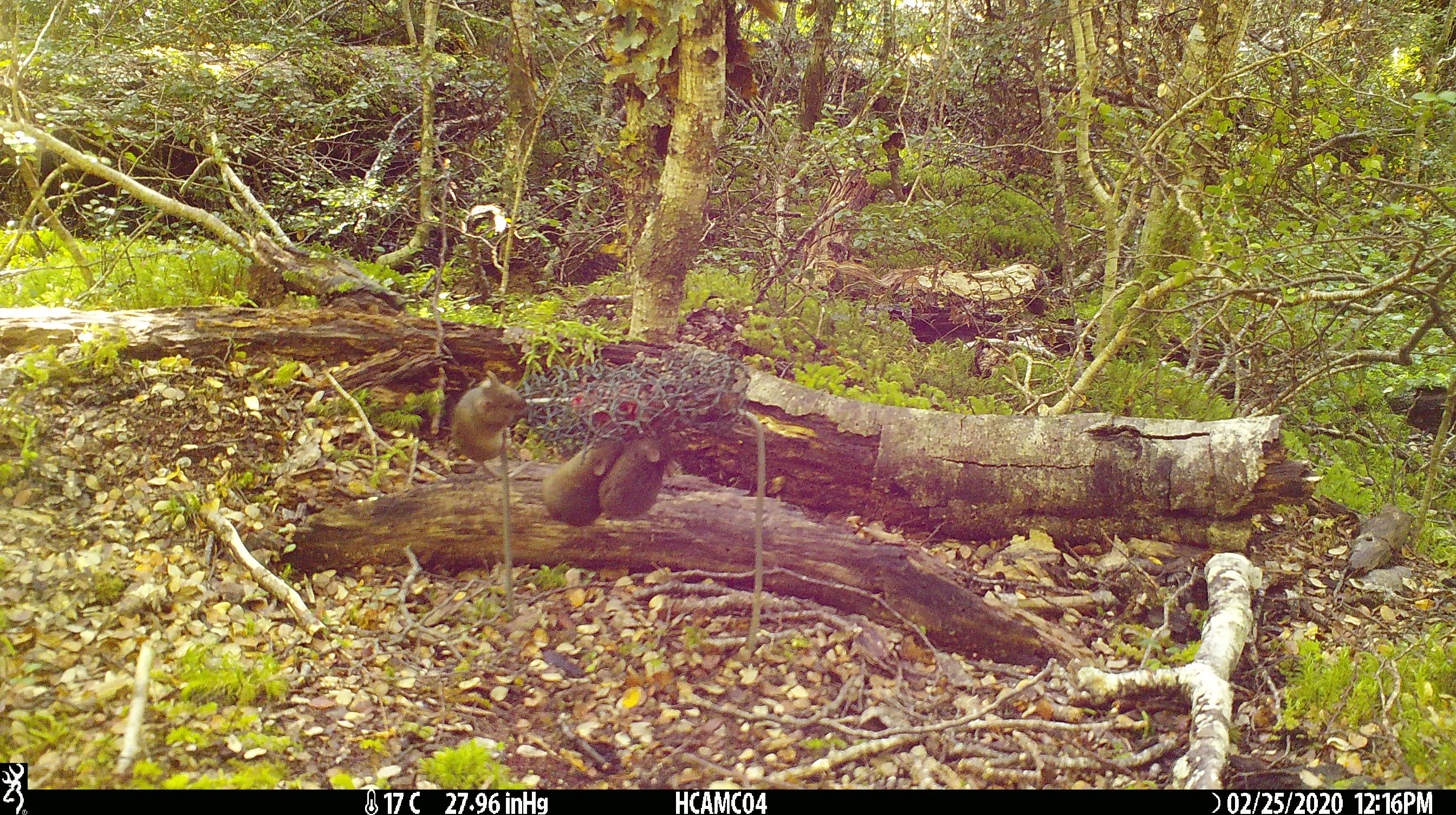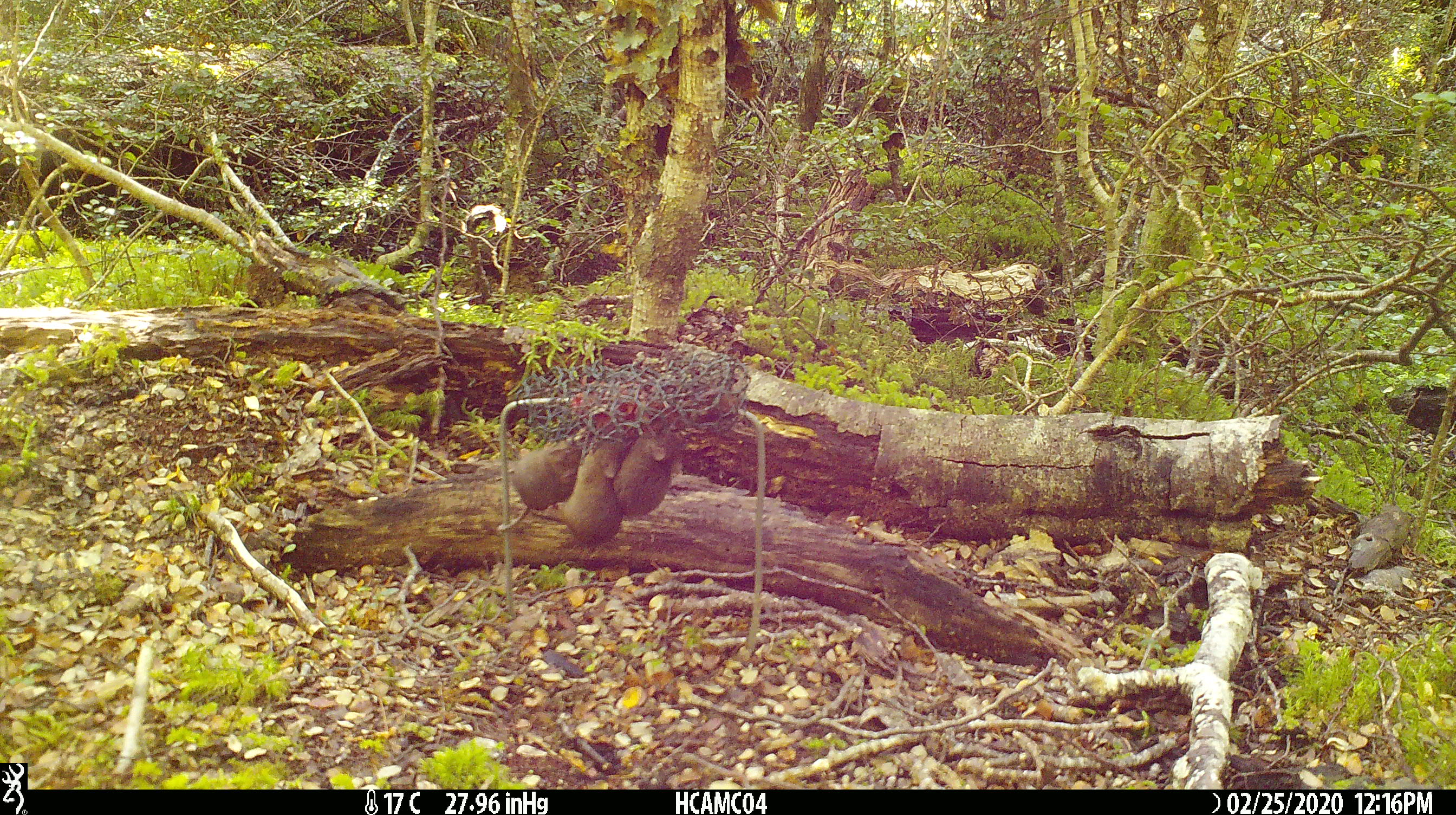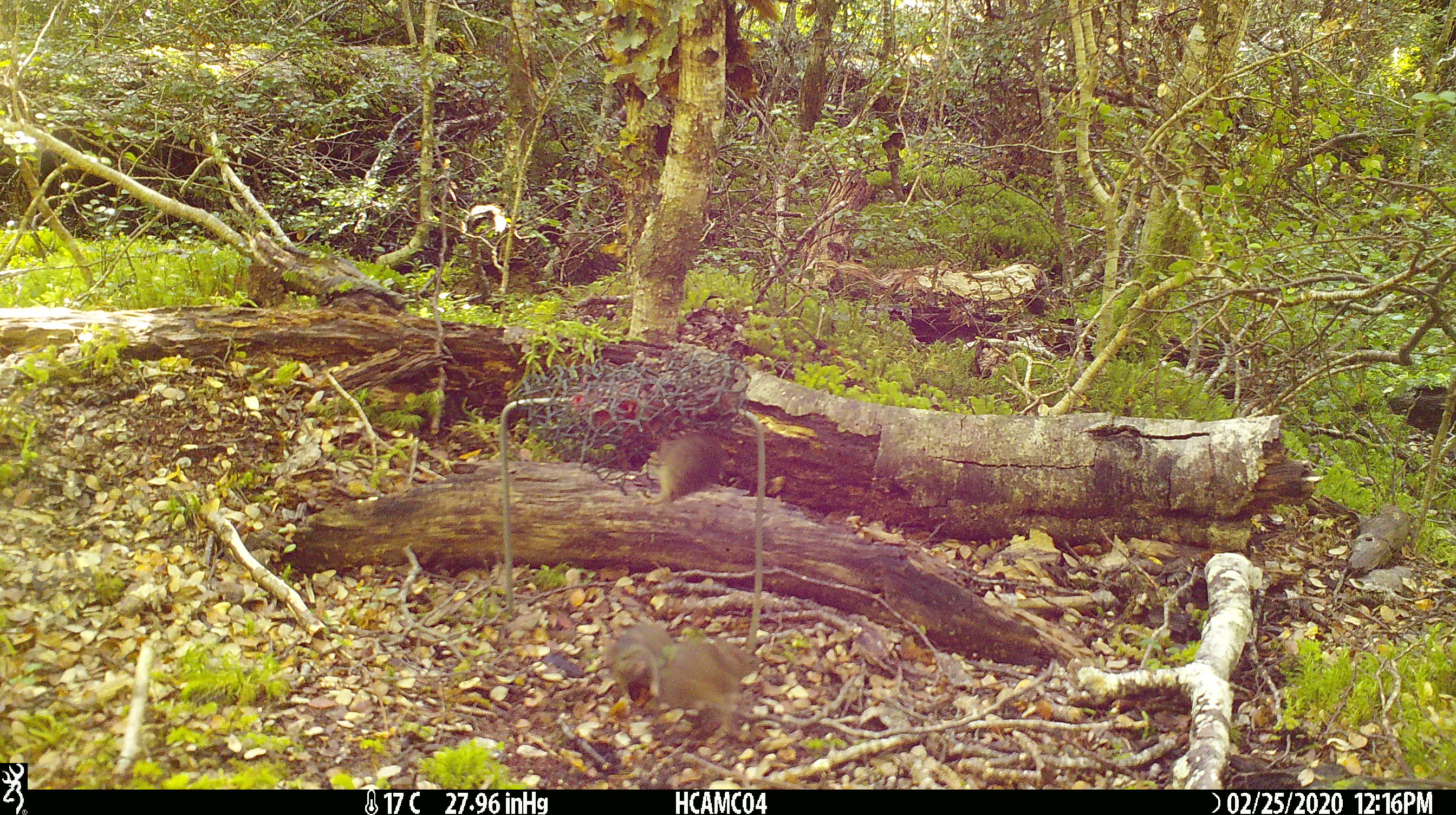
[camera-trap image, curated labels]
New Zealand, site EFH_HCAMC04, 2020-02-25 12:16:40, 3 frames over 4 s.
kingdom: Animalia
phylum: Chordata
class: Mammalia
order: Rodentia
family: Muridae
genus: Mus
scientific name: Mus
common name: mouse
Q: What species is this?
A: Mouse (Mus).